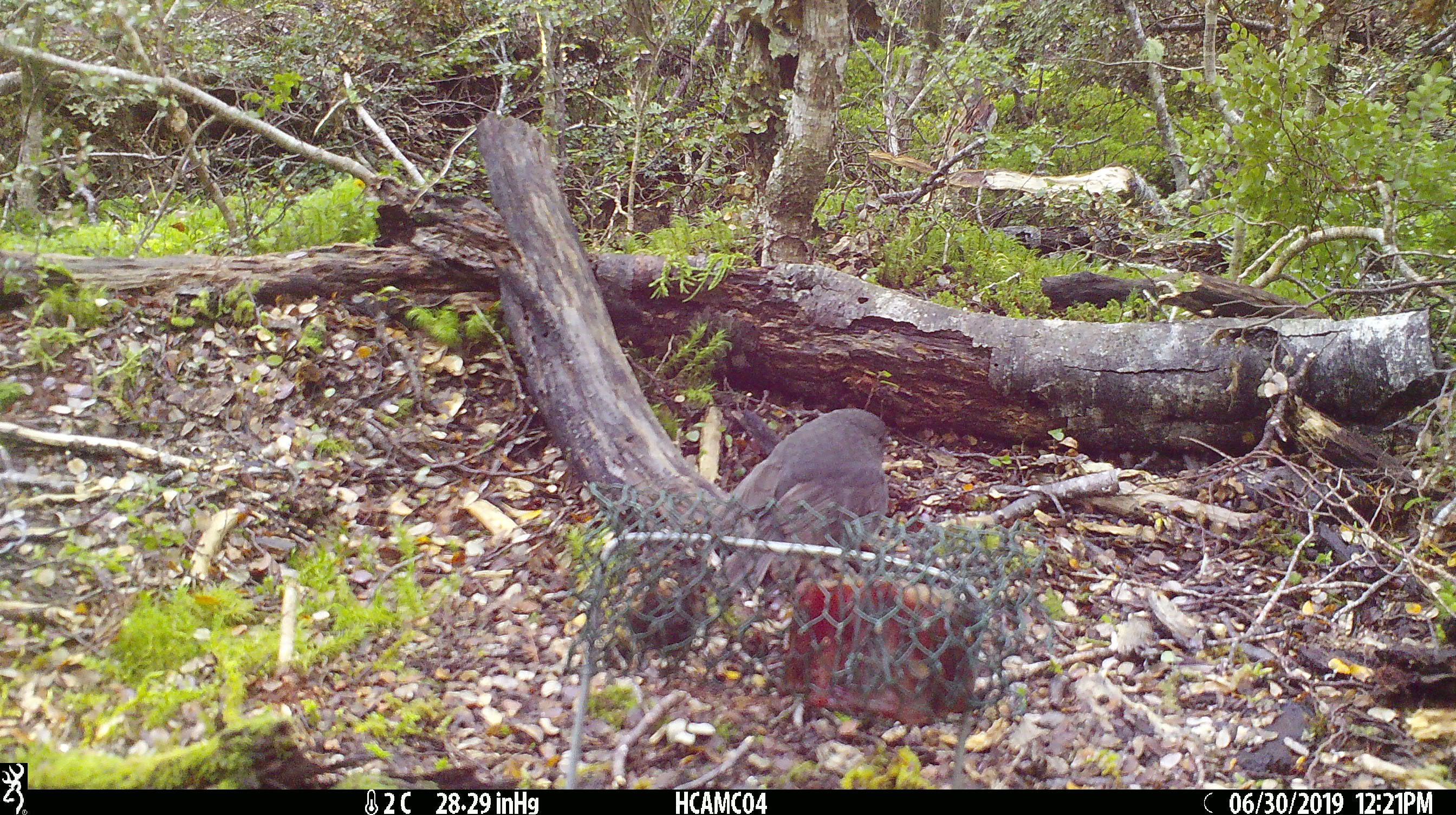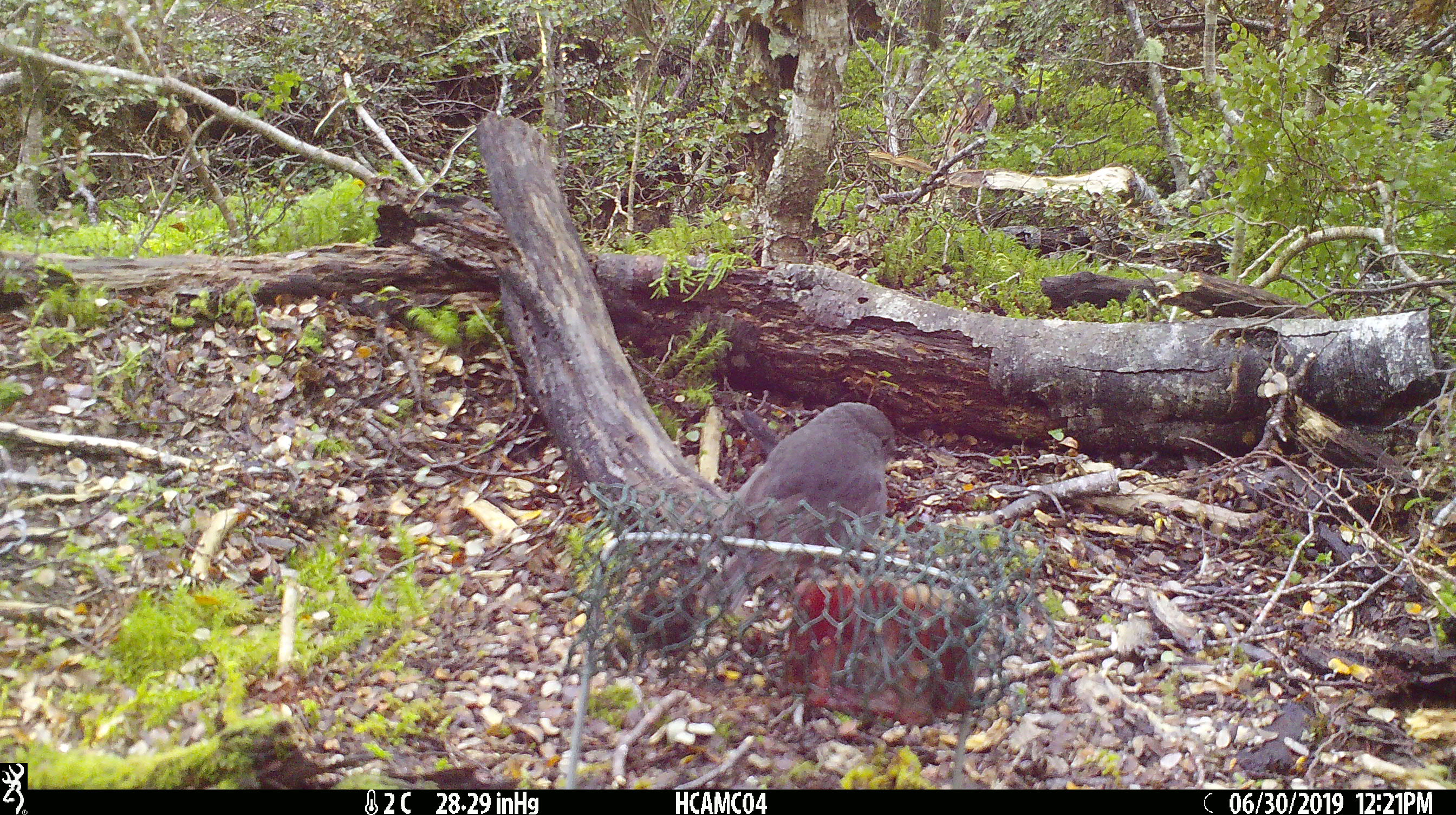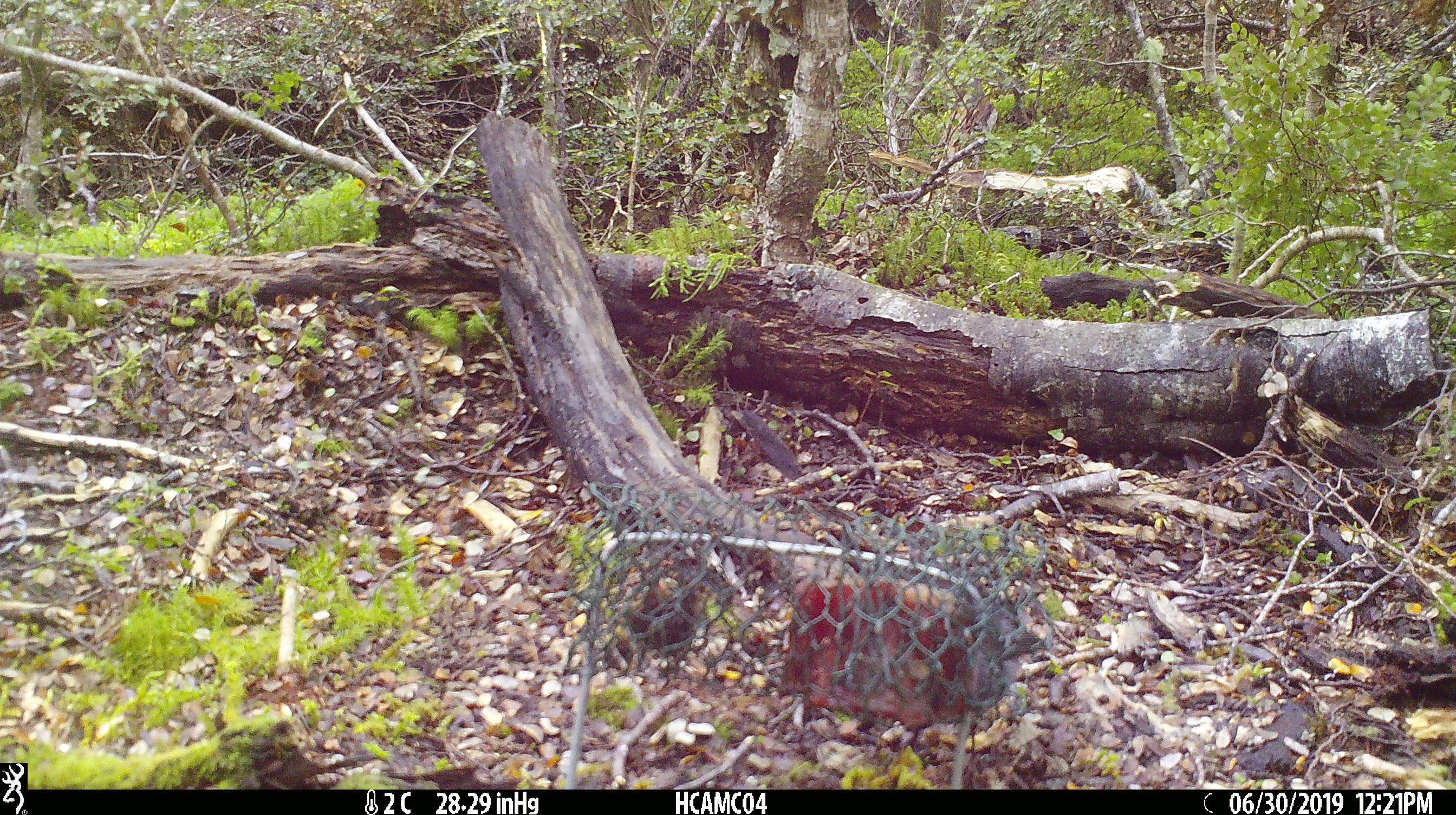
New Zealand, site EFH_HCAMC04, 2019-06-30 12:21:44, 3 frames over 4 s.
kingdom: Animalia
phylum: Chordata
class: Aves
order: Passeriformes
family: Petroicidae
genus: Petroica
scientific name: Petroica australis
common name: new zealand robin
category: robin